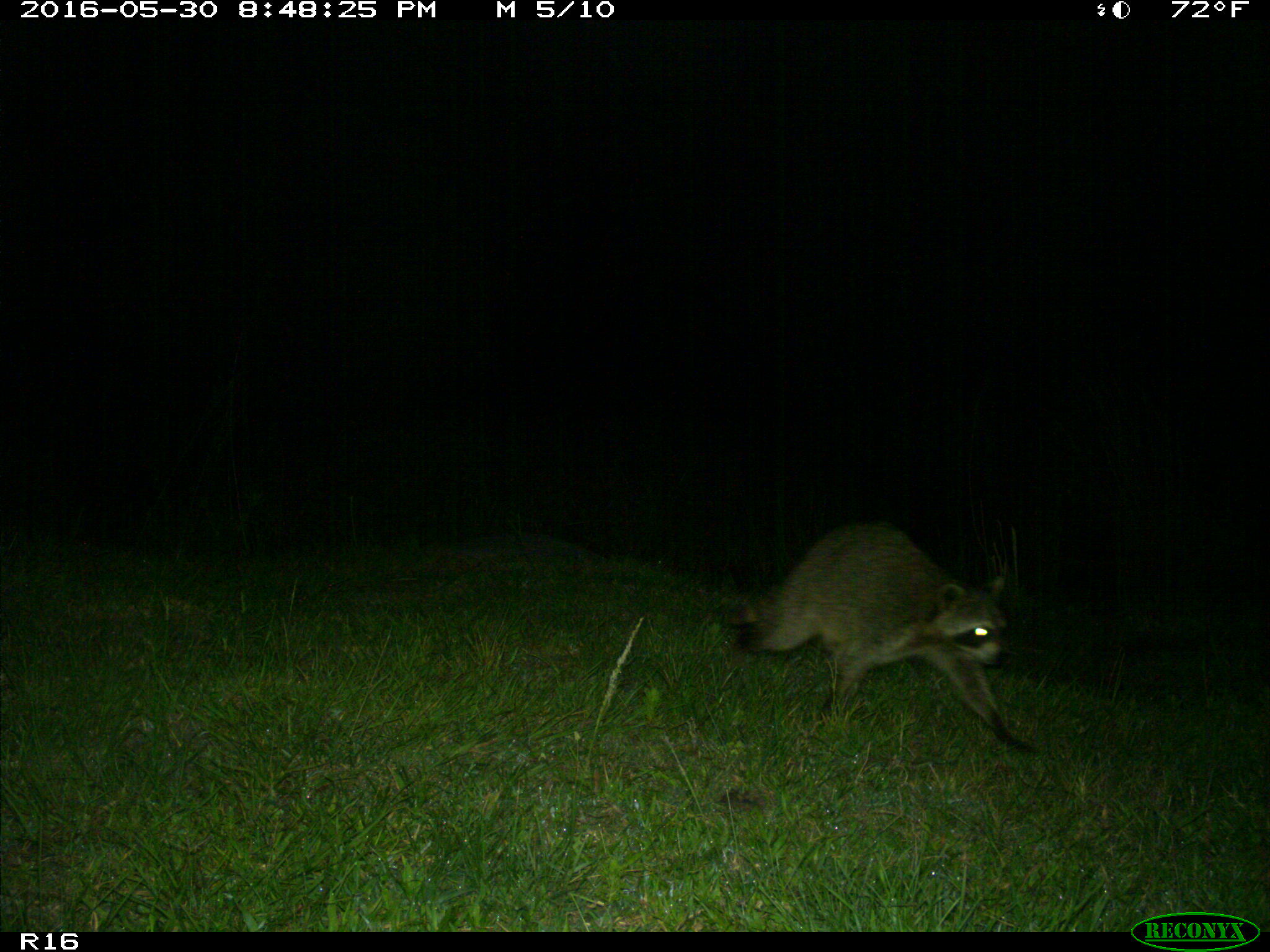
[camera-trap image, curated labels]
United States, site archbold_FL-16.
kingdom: Animalia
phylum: Chordata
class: Mammalia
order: Carnivora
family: Procyonidae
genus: Procyon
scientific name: Procyon lotor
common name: common raccoon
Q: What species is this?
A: Procyon lotor (common raccoon).